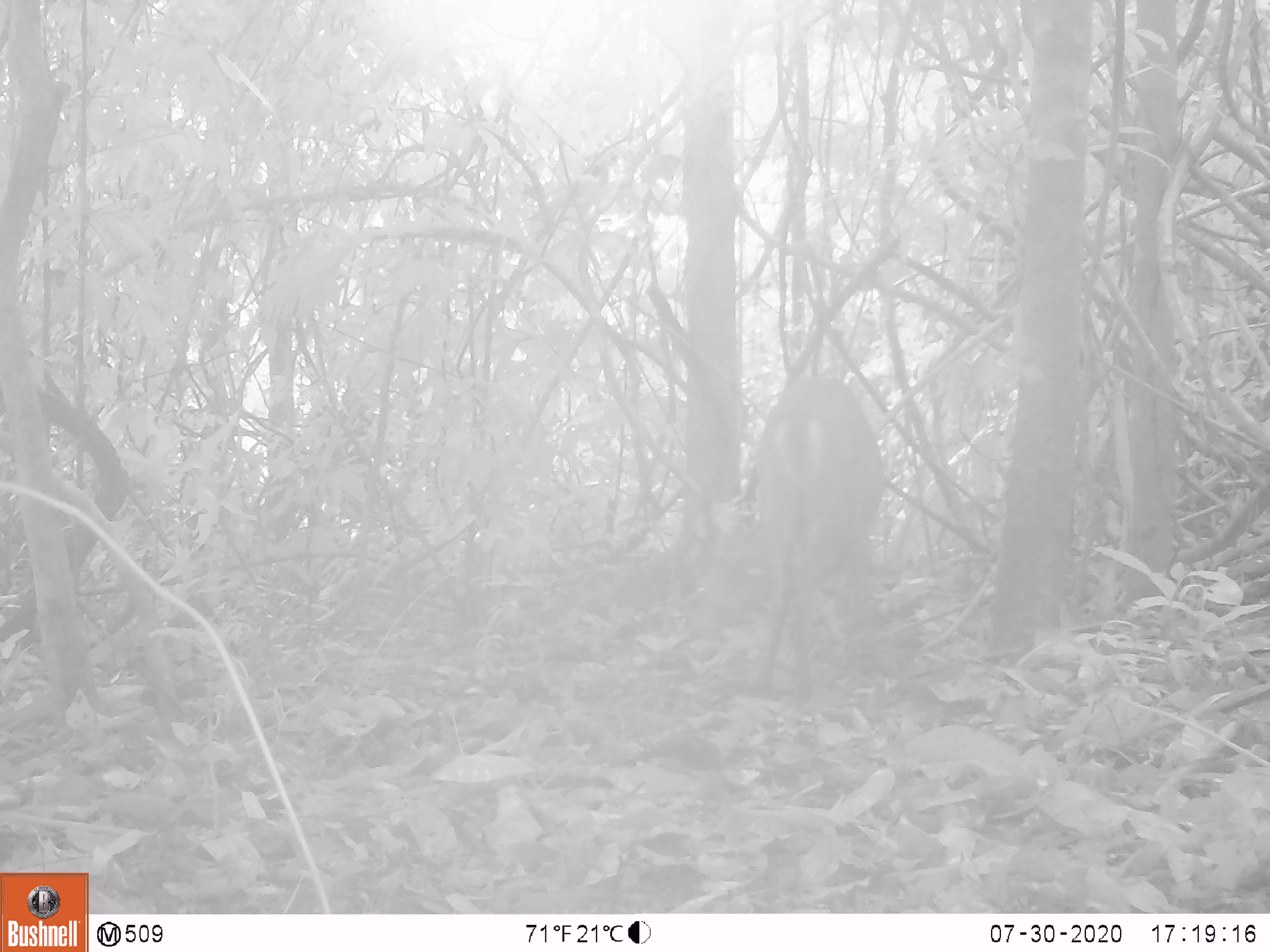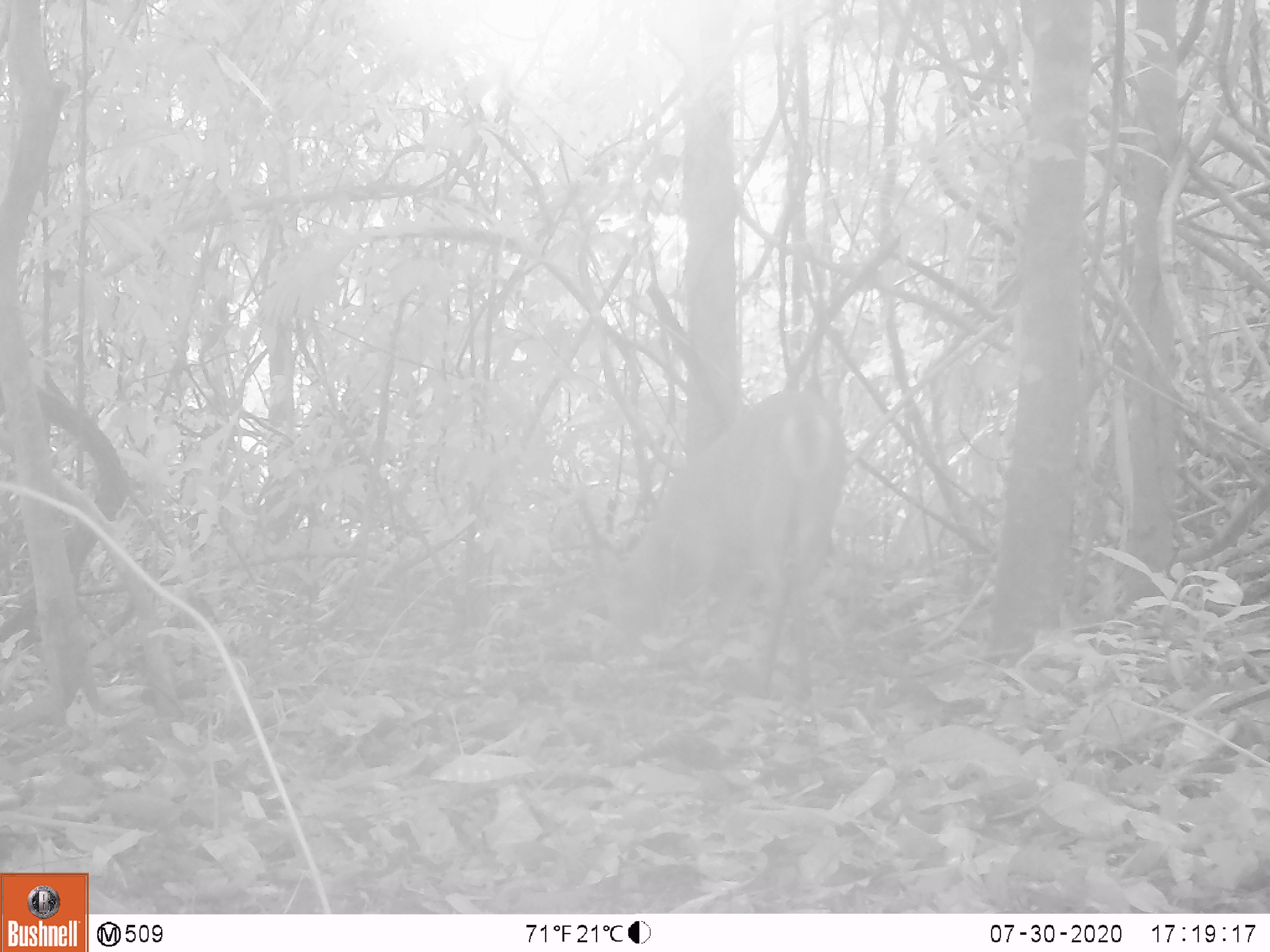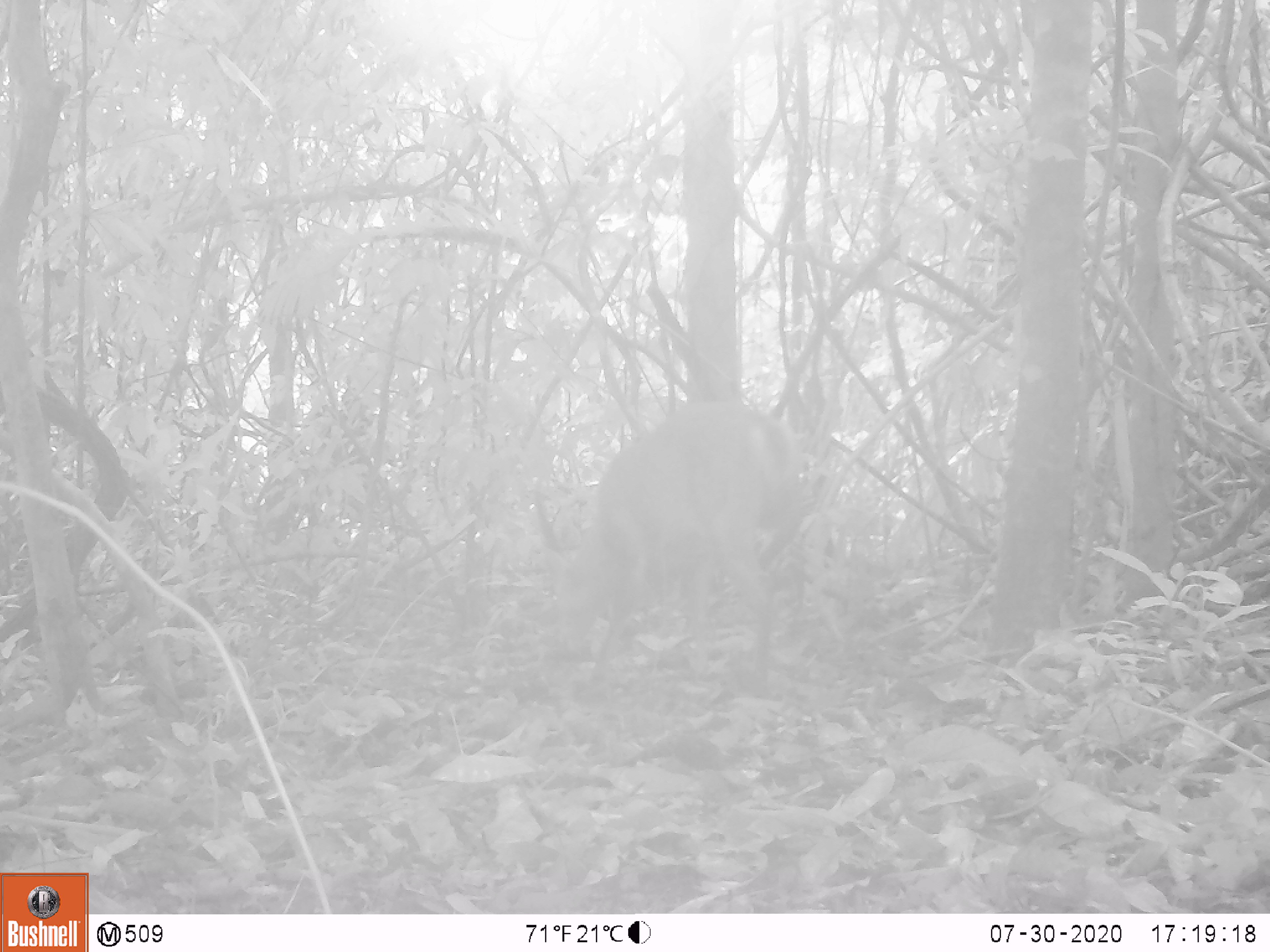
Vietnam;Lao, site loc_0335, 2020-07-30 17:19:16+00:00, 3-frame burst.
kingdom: Animalia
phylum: Chordata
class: Mammalia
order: Artiodactyla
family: Cervidae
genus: Muntiacus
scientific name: Muntiacus vuquangensis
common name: large-antlered muntjac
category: large antlered muntjac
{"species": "large antlered muntjac (large-antlered muntjac) (Muntiacus vuquangensis)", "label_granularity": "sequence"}